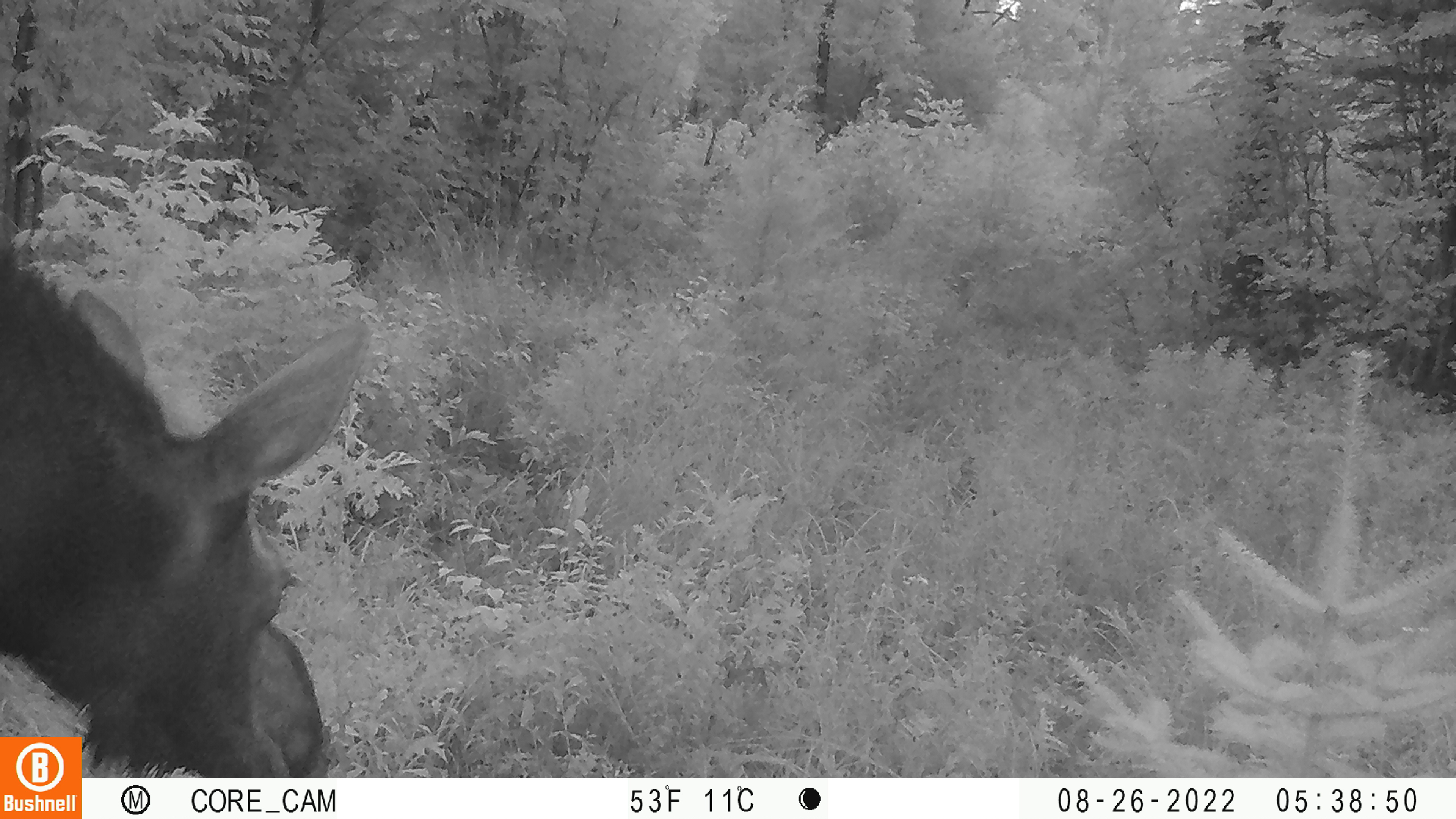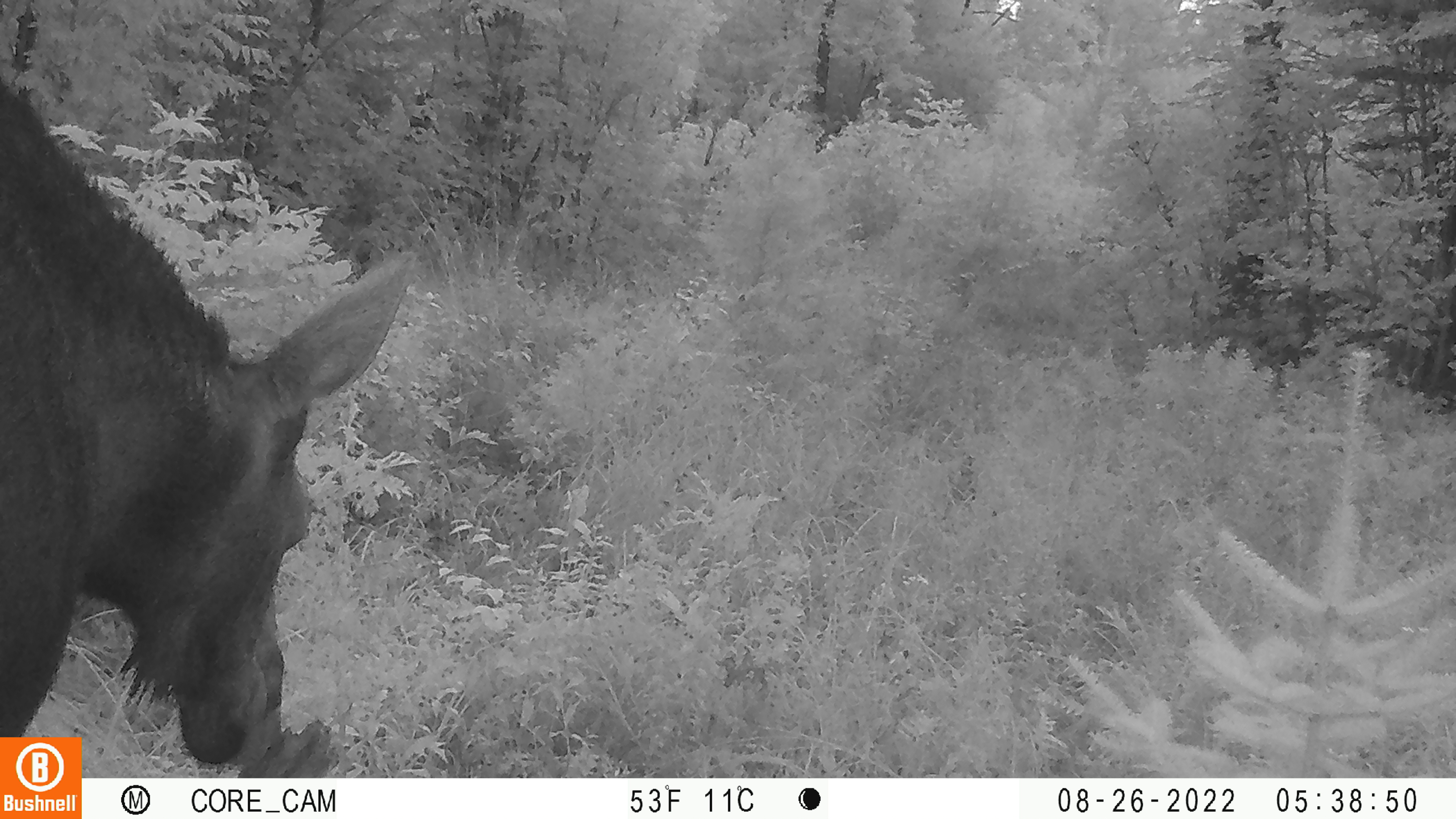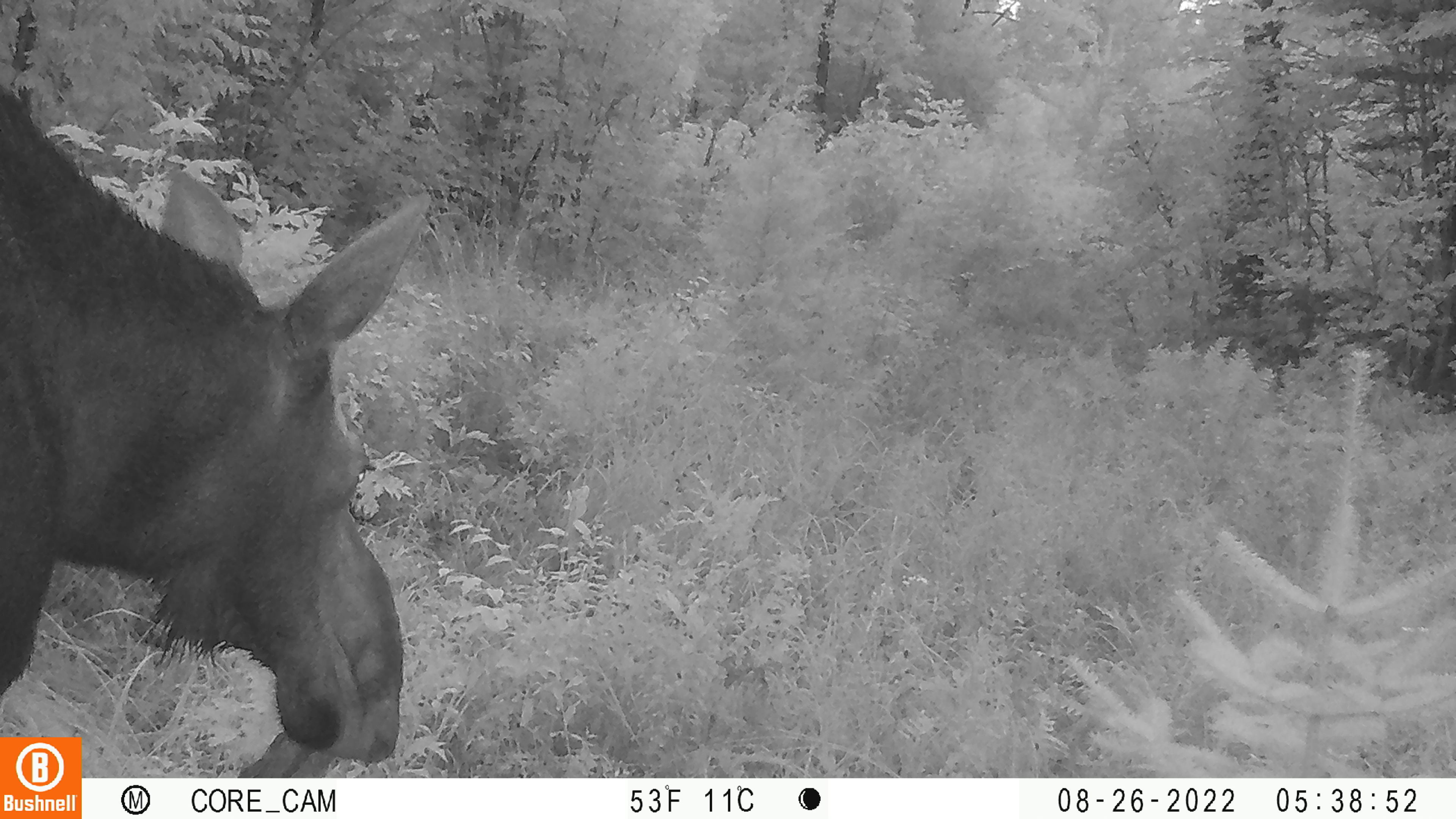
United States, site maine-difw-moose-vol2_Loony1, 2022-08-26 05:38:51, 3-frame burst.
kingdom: Animalia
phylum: Chordata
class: Mammalia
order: Artiodactyla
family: Cervidae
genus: Alces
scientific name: Alces alces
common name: moose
Moose (Alces alces).